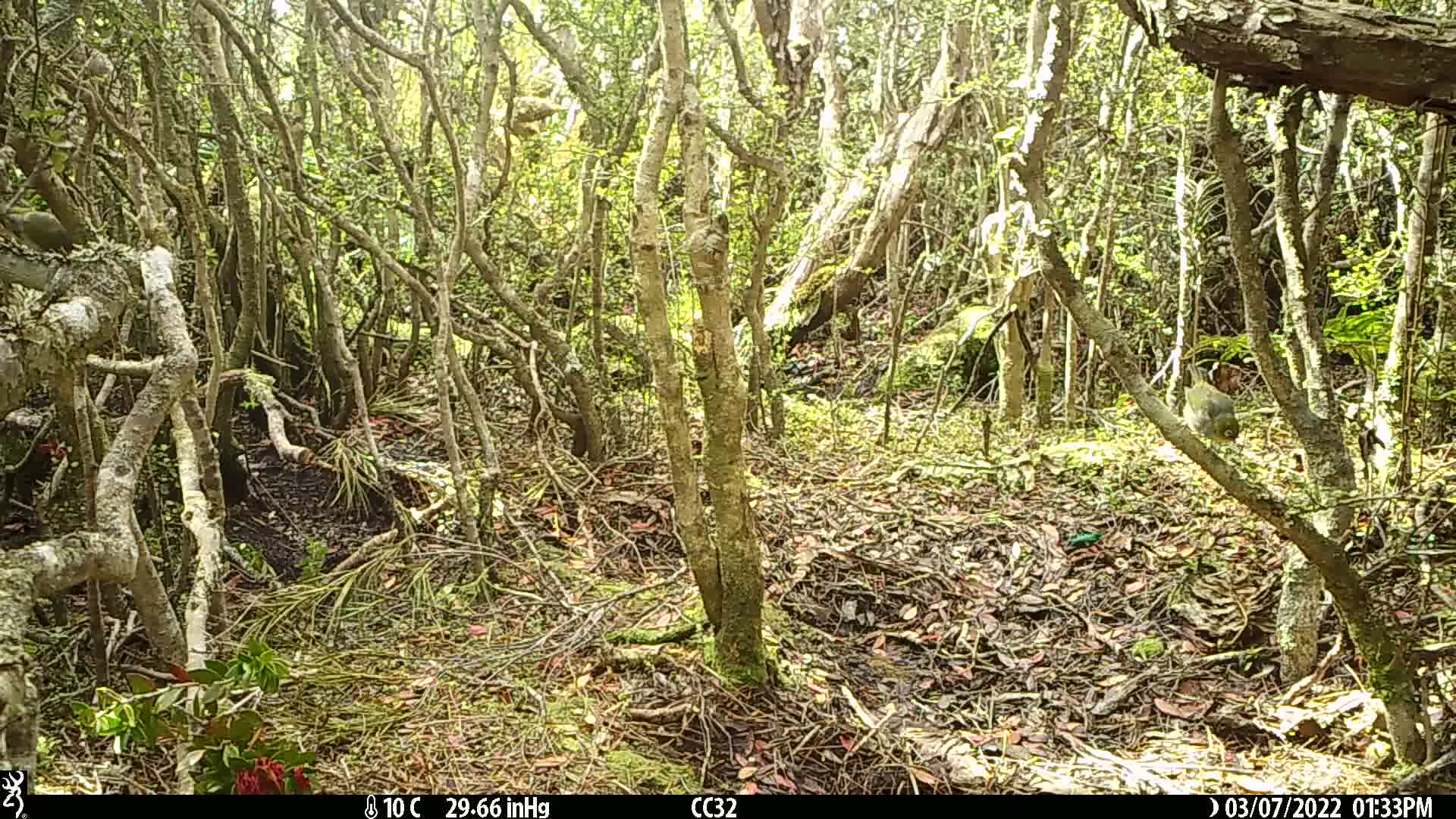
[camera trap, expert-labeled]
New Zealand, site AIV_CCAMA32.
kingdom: Animalia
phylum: Chordata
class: Aves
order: Passeriformes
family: Zosteropidae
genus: Zosterops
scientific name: Zosterops lateralis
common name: silvereye